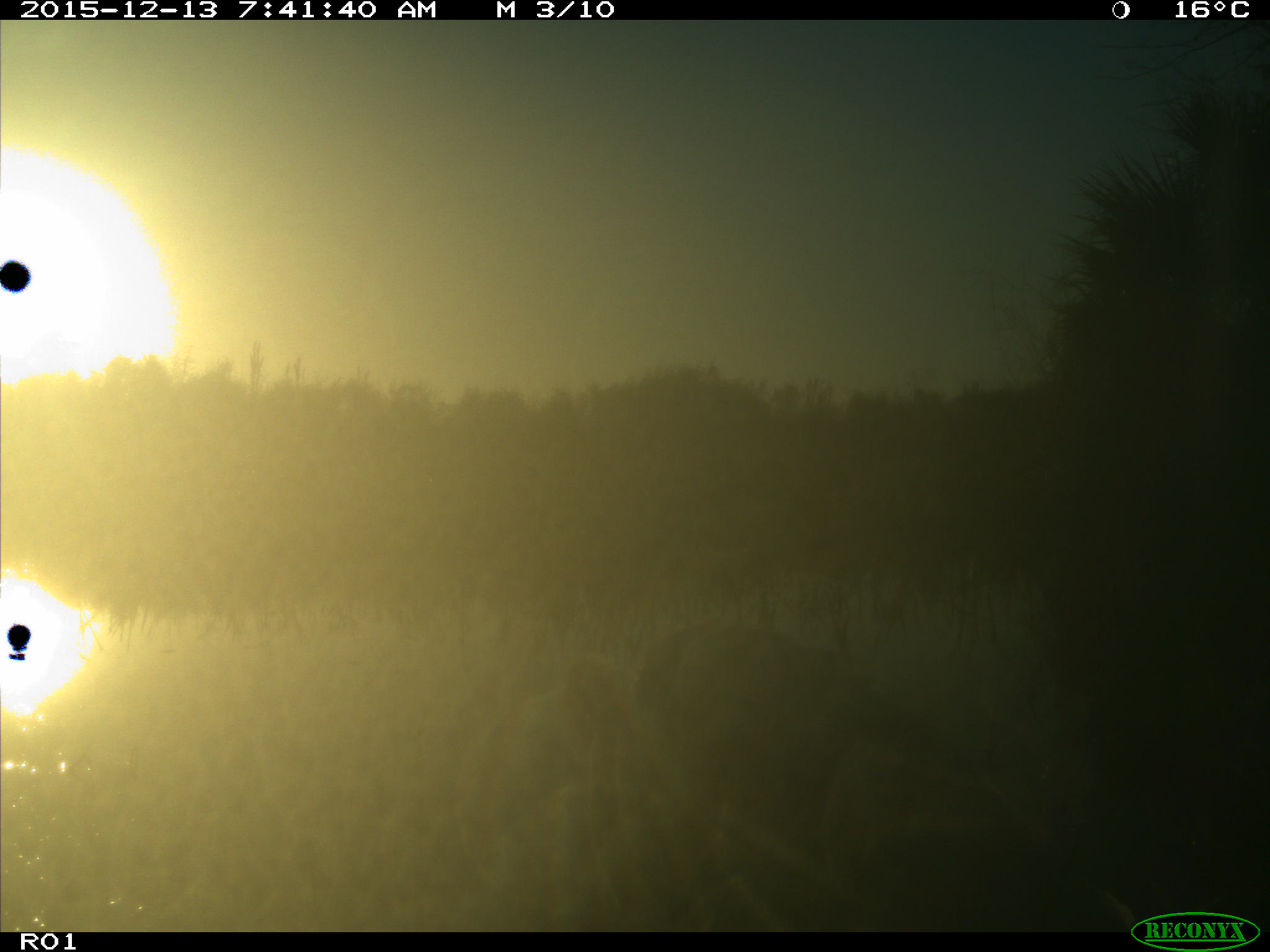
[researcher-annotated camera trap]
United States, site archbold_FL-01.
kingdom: Animalia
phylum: Chordata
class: Aves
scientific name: Aves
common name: birds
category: unidentified bird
Unidentified bird (birds) (Aves).